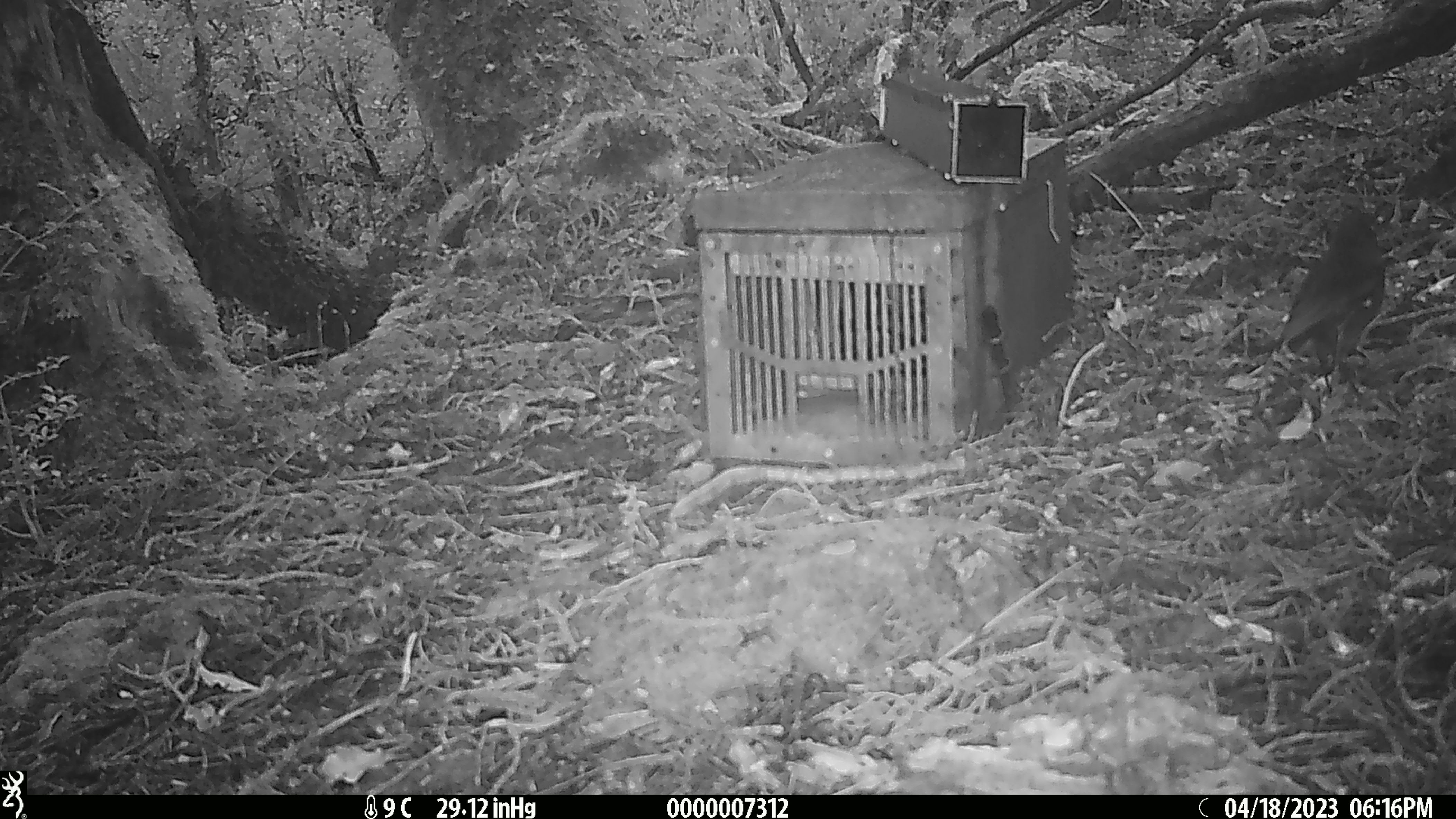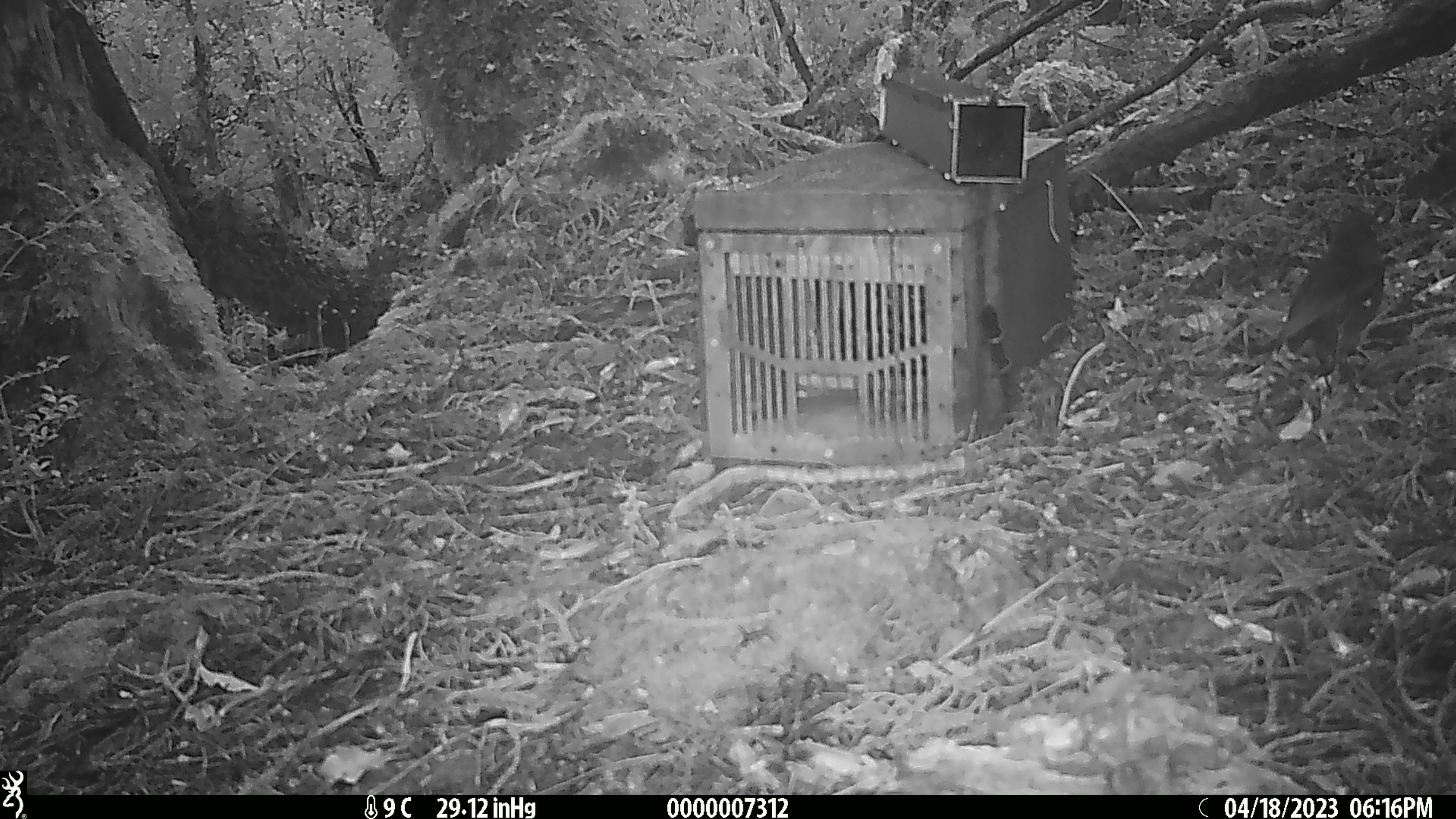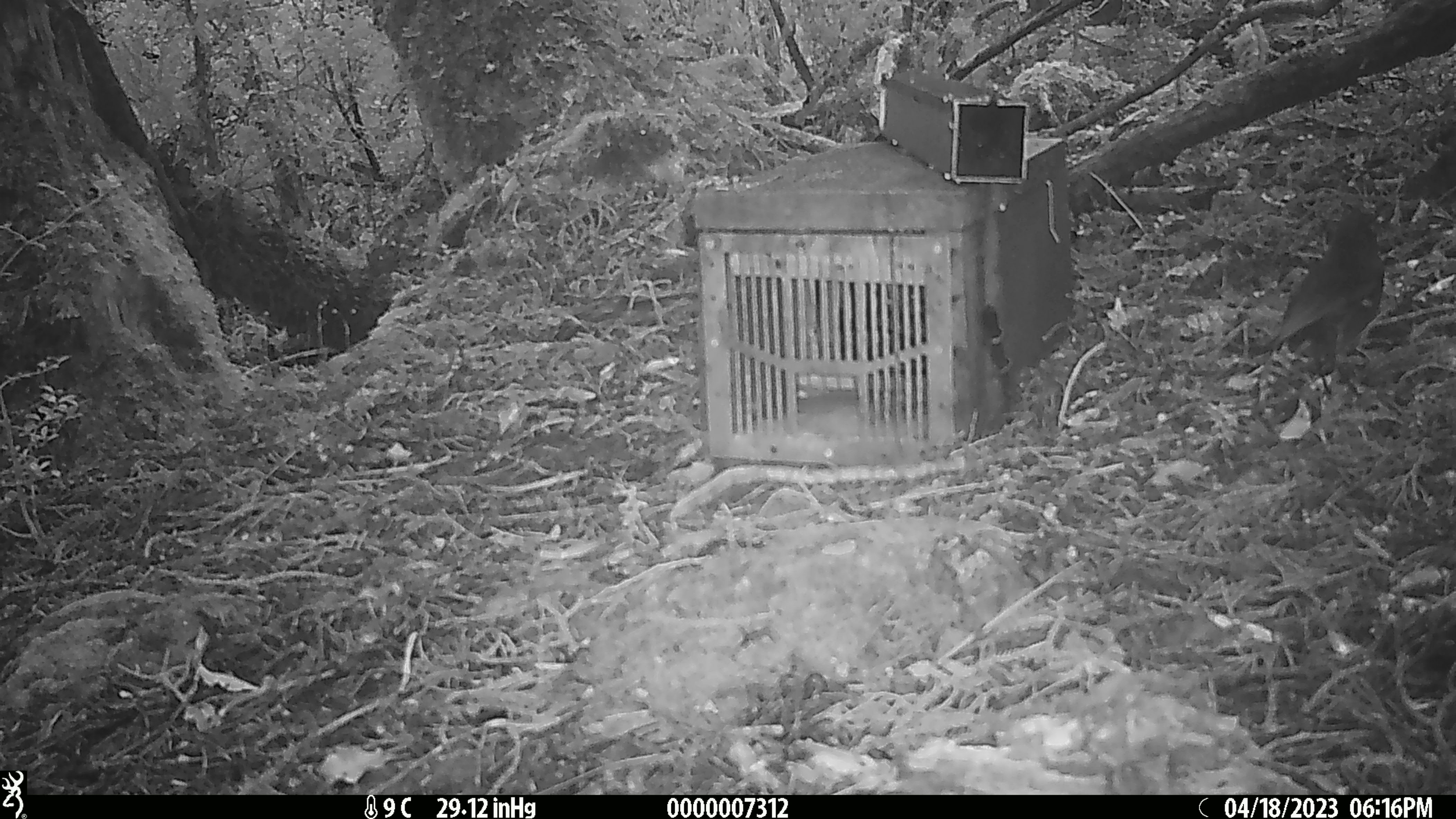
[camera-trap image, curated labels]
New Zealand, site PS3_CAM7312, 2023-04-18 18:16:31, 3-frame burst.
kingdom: Animalia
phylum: Chordata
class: Aves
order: Passeriformes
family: Petroicidae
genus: Petroica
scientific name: Petroica australis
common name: new zealand robin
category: robin